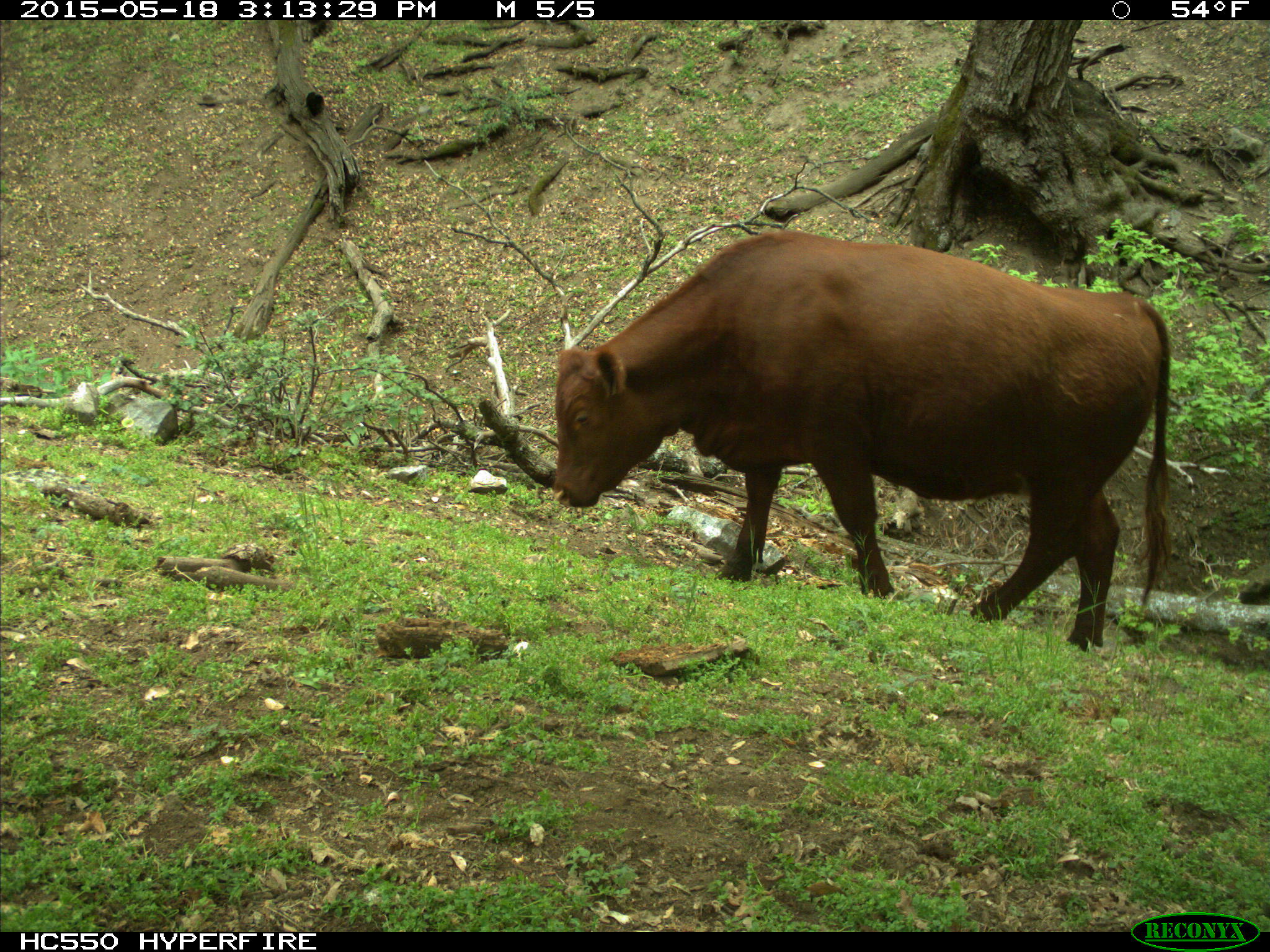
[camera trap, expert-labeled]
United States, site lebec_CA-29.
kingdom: Animalia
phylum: Chordata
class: Mammalia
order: Artiodactyla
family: Bovidae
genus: Bos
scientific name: Bos taurus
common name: domestic cow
Bos taurus (domestic cow).